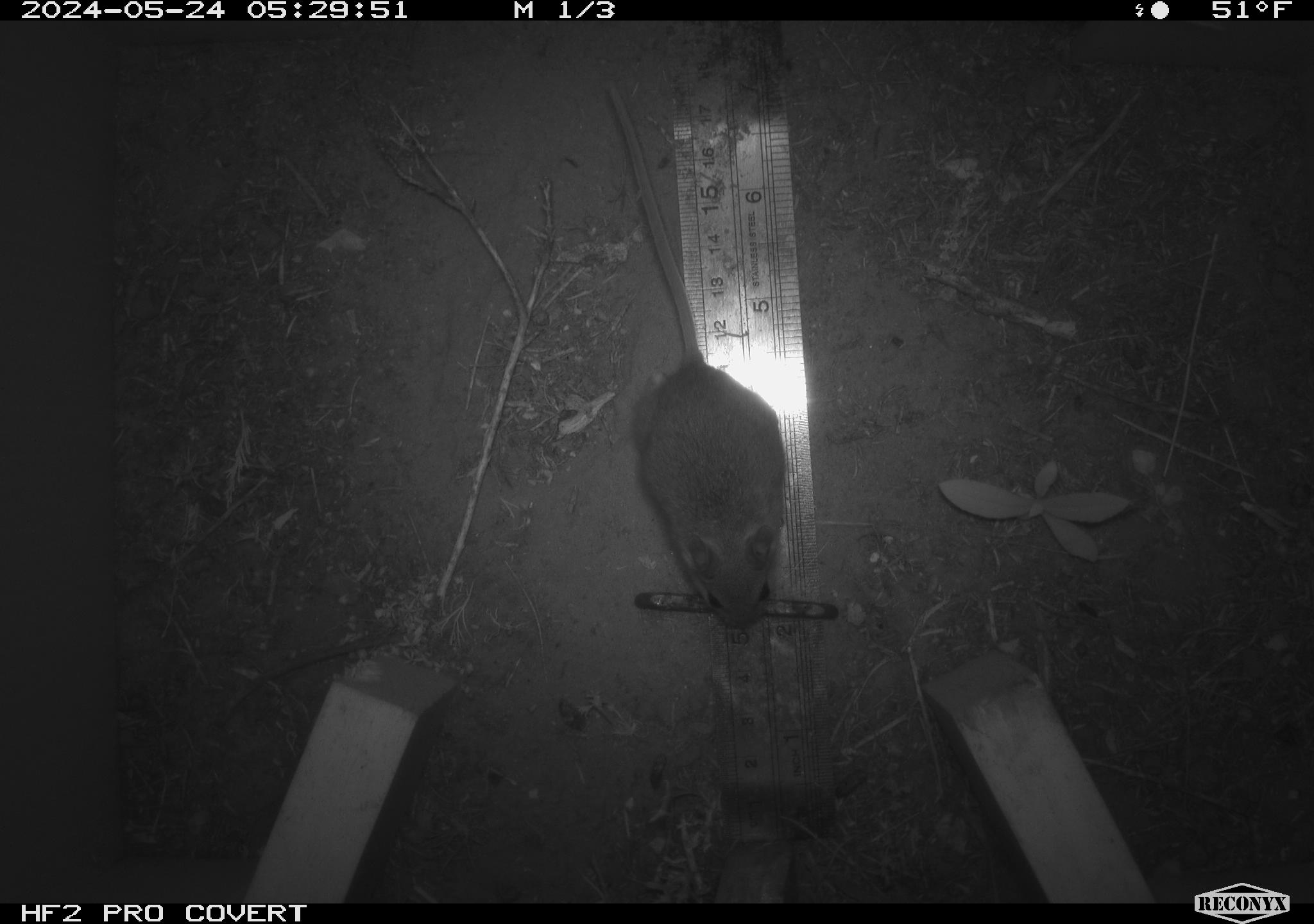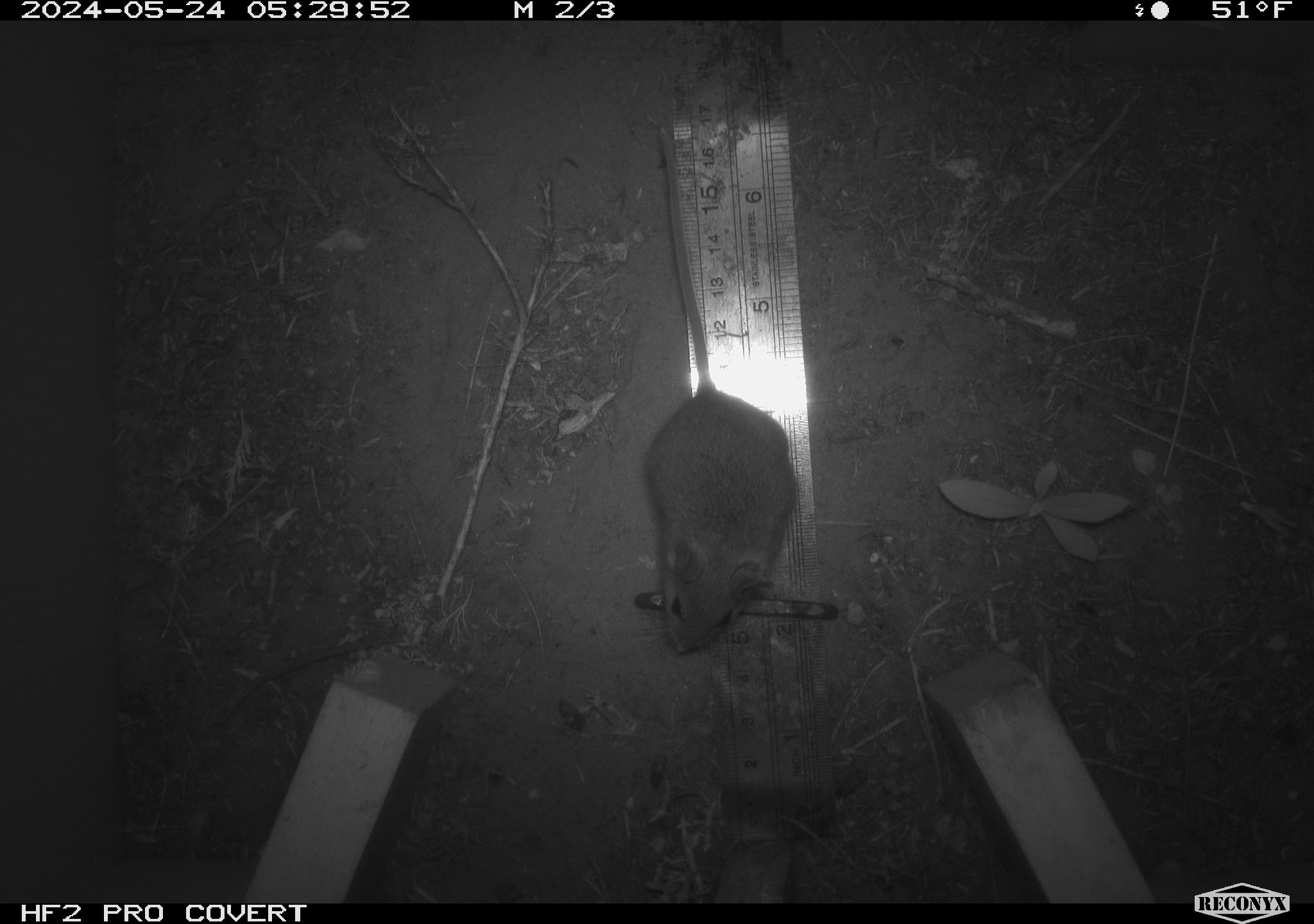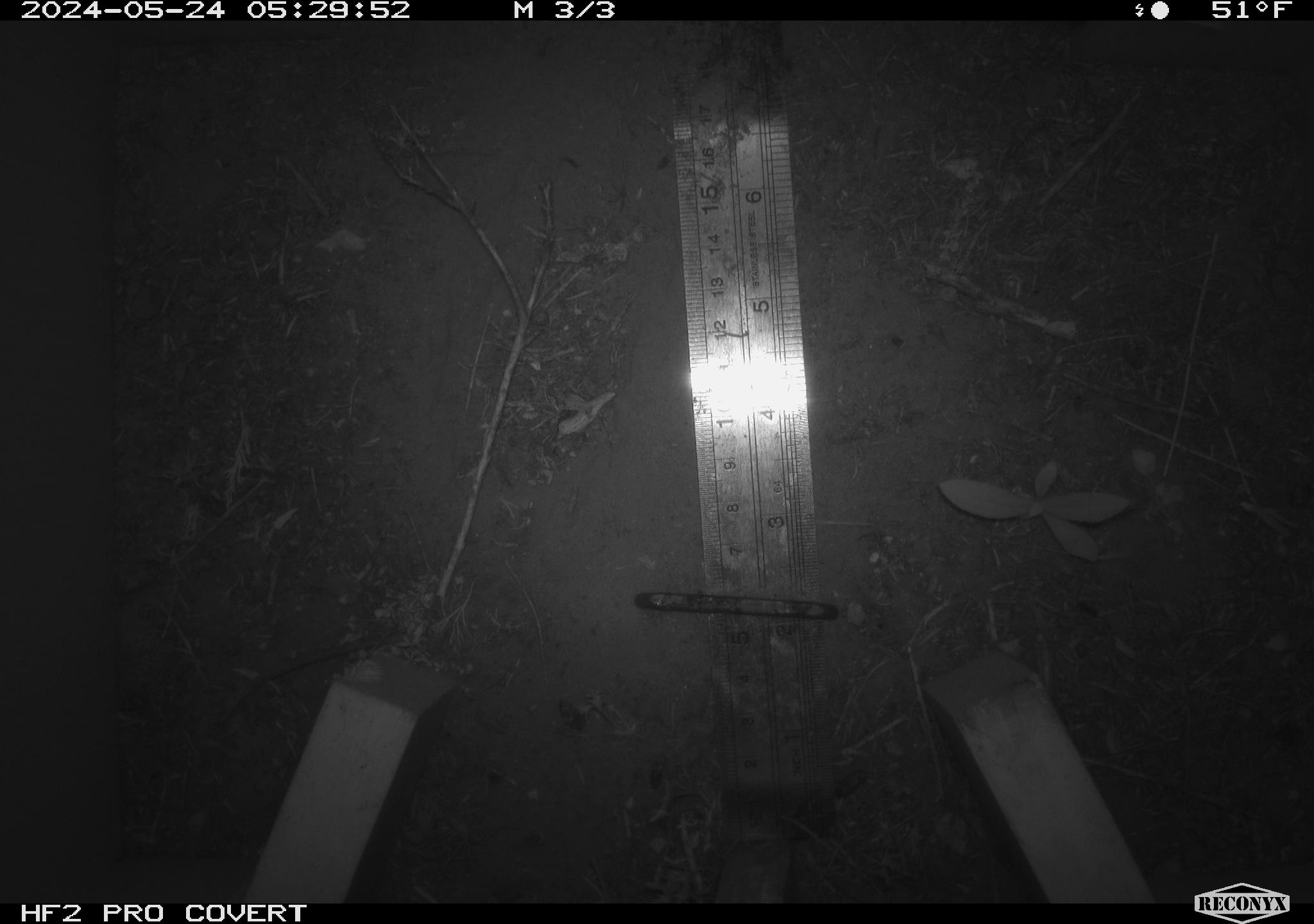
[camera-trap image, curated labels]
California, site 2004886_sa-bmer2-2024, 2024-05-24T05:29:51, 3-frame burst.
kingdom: Animalia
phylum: Chordata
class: Mammalia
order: Rodentia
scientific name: Rodentia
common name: mouse species